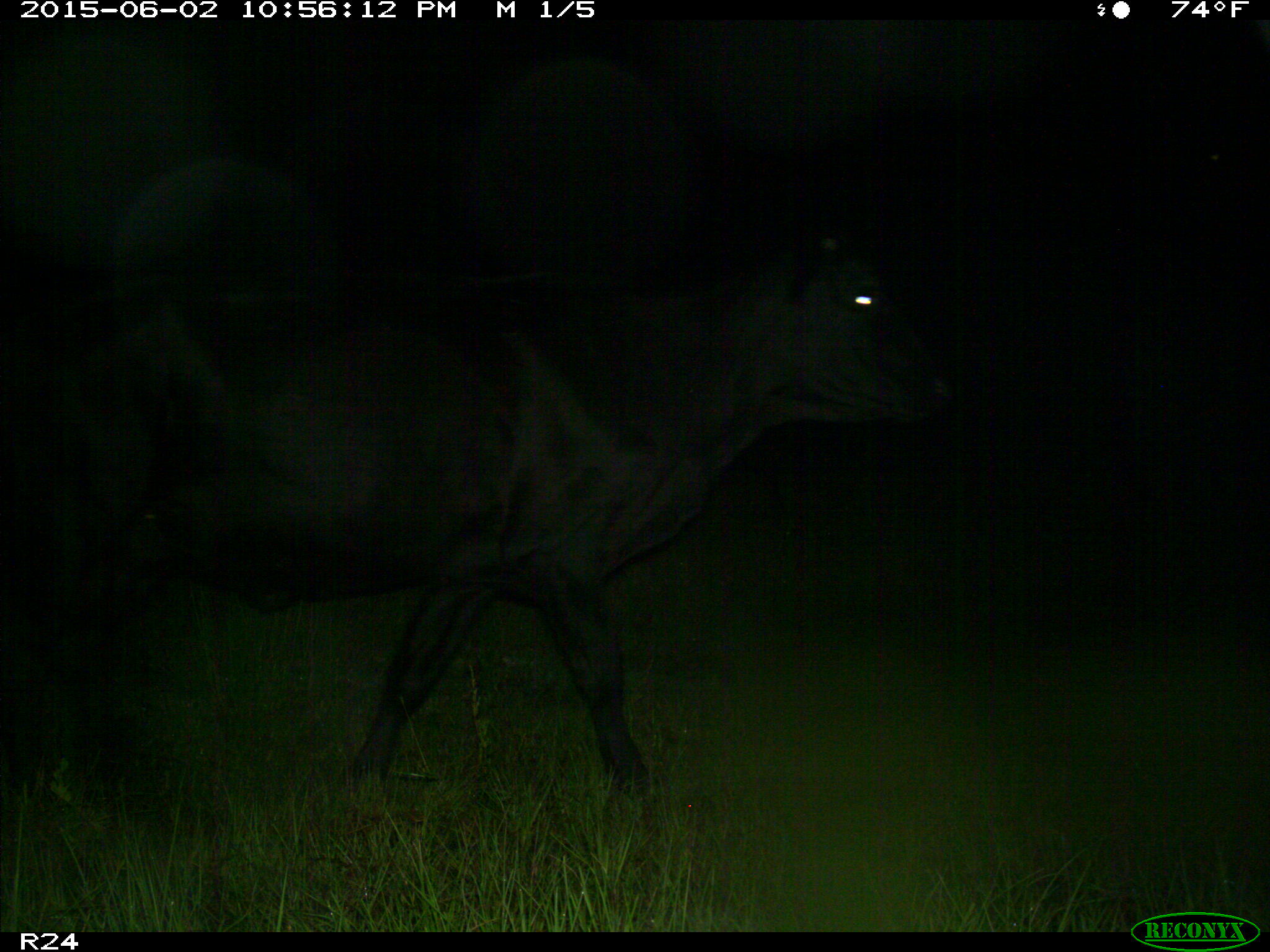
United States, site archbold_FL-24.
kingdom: Animalia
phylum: Chordata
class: Mammalia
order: Artiodactyla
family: Bovidae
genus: Bos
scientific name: Bos taurus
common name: domestic cow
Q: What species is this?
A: Bos taurus (domestic cow).